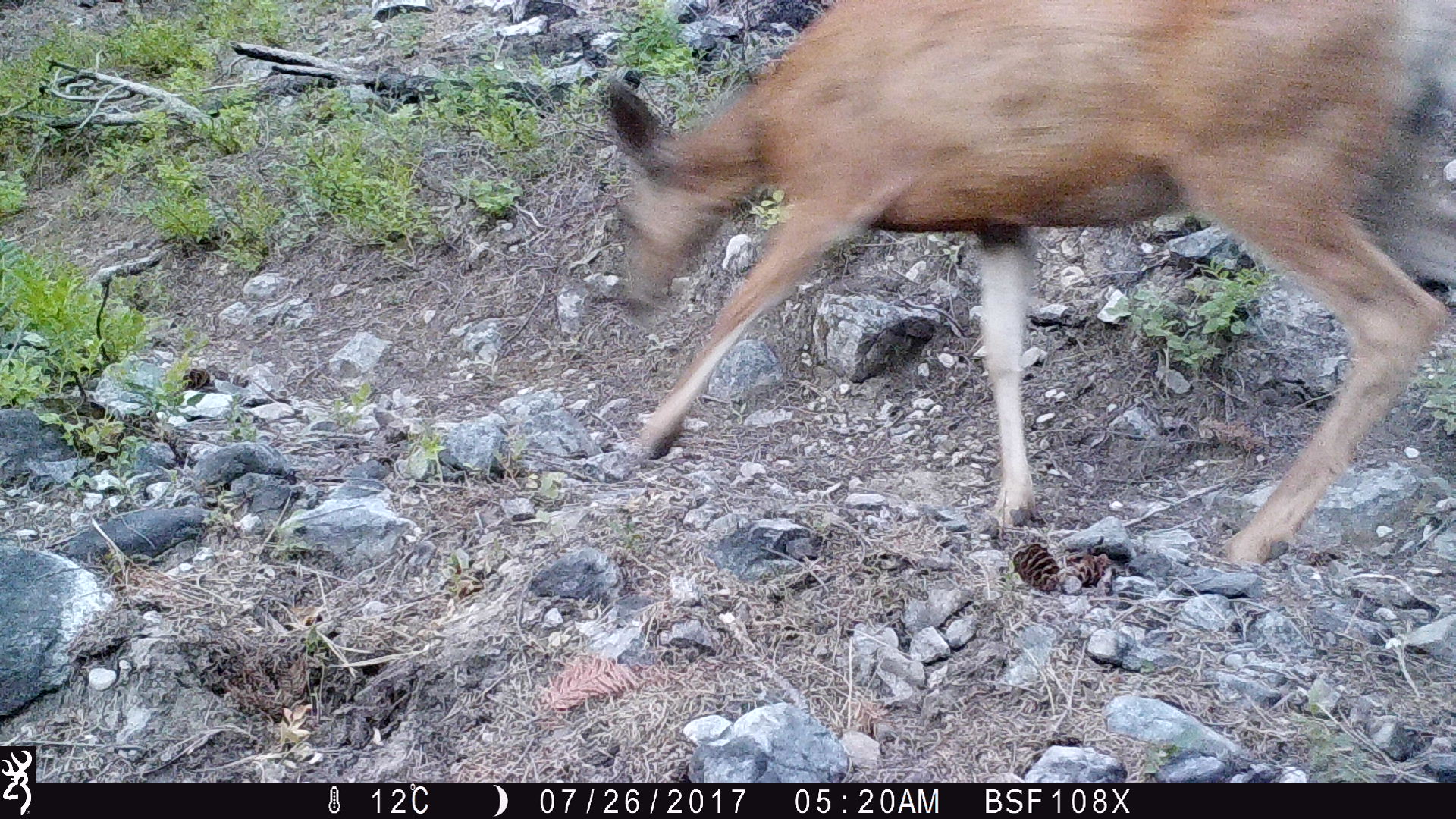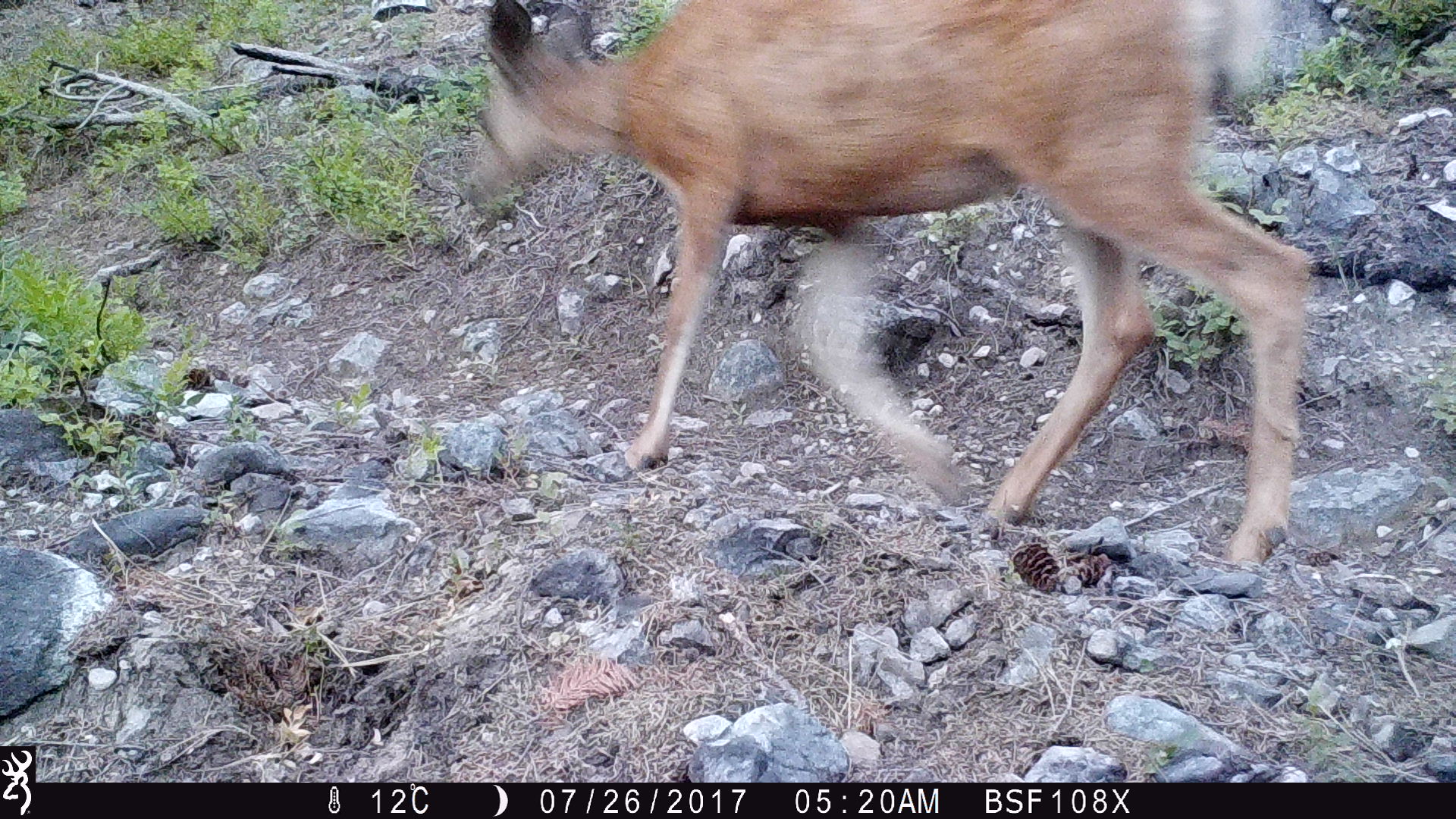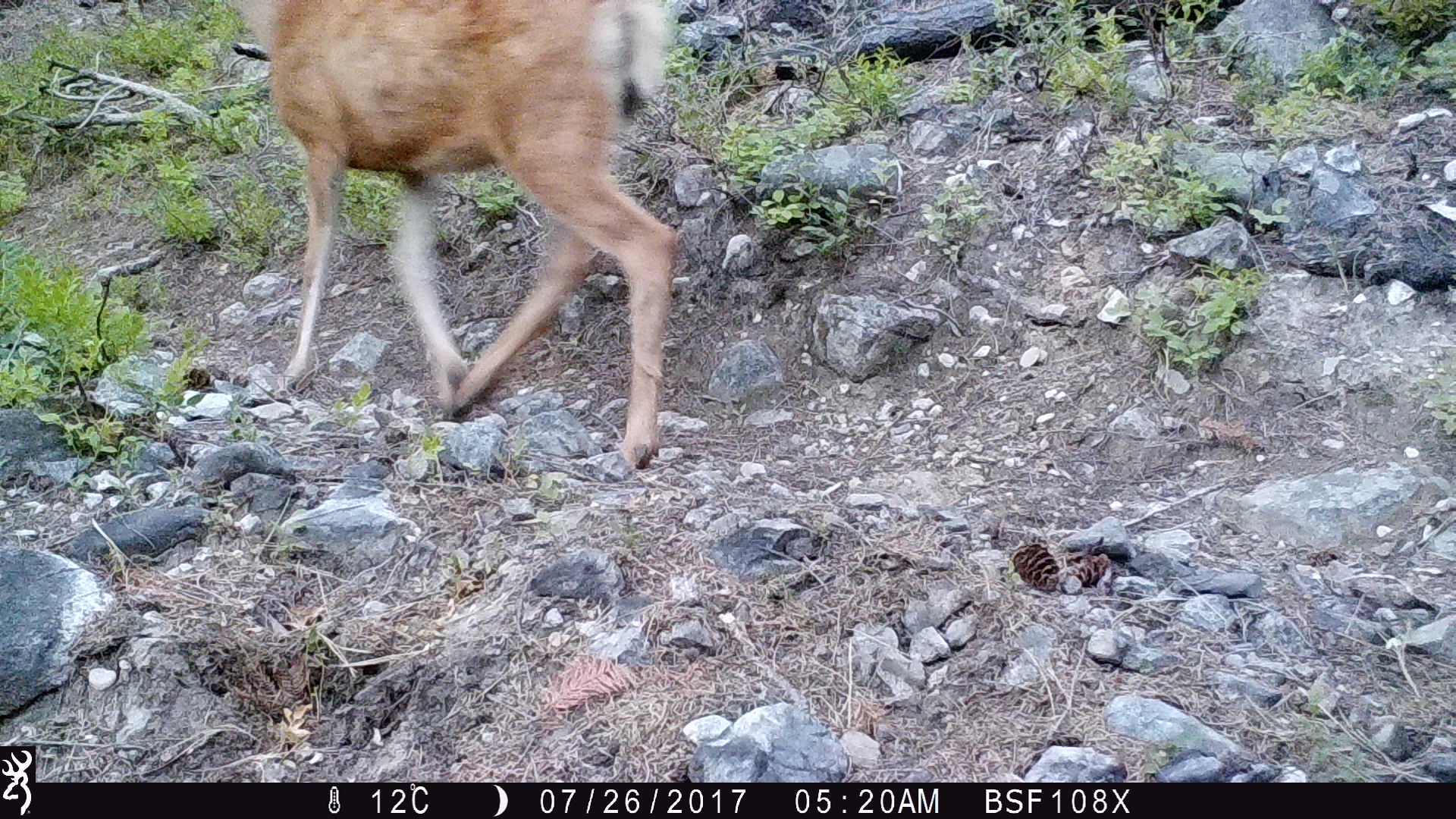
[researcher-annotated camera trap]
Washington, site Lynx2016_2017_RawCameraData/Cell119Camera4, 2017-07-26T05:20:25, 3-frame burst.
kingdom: Animalia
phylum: Chordata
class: Mammalia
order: Artiodactyla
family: Cervidae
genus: Odocoileus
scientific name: Odocoileus hemionus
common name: mule deer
Odocoileus hemionus (mule deer). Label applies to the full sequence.